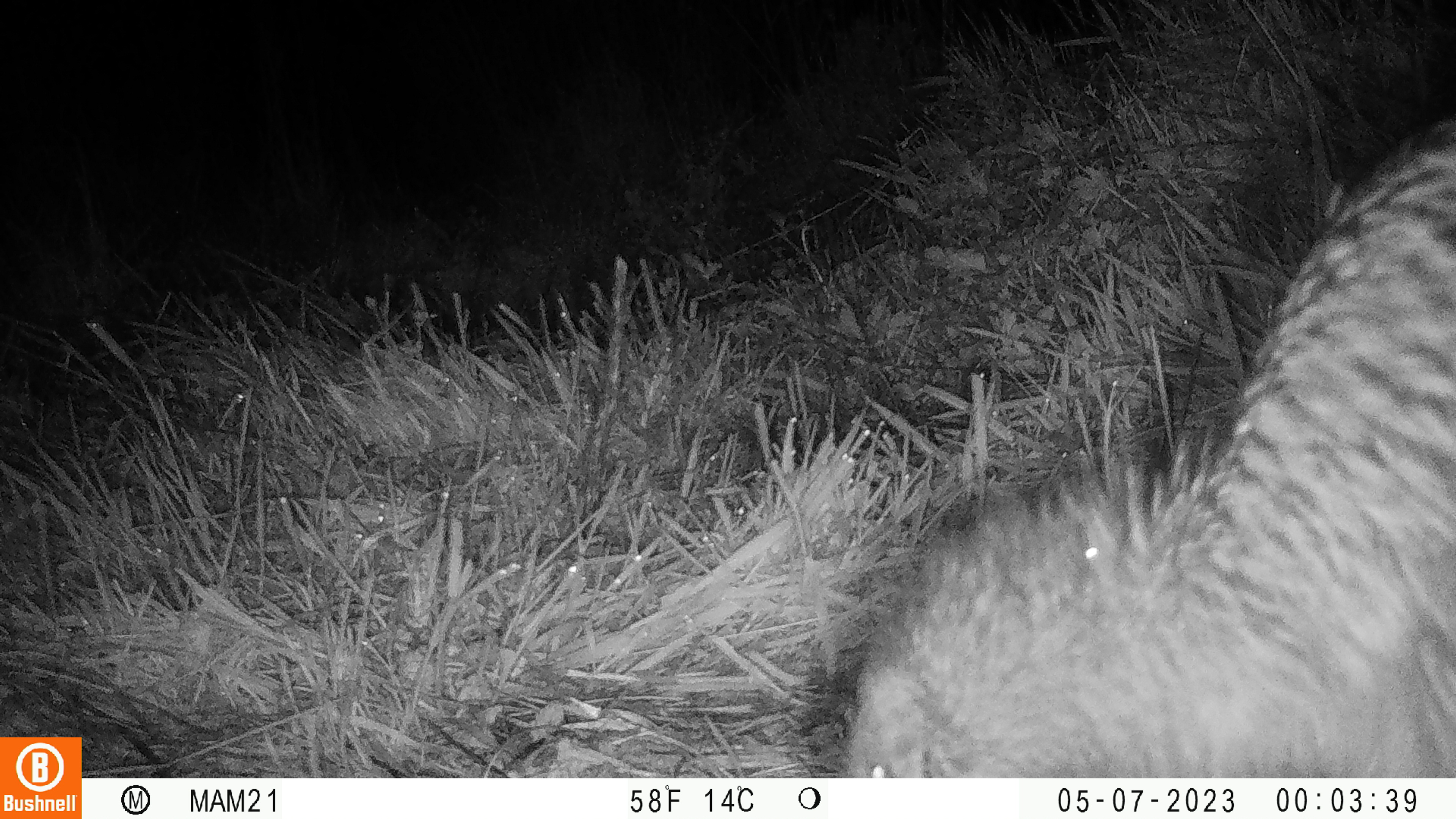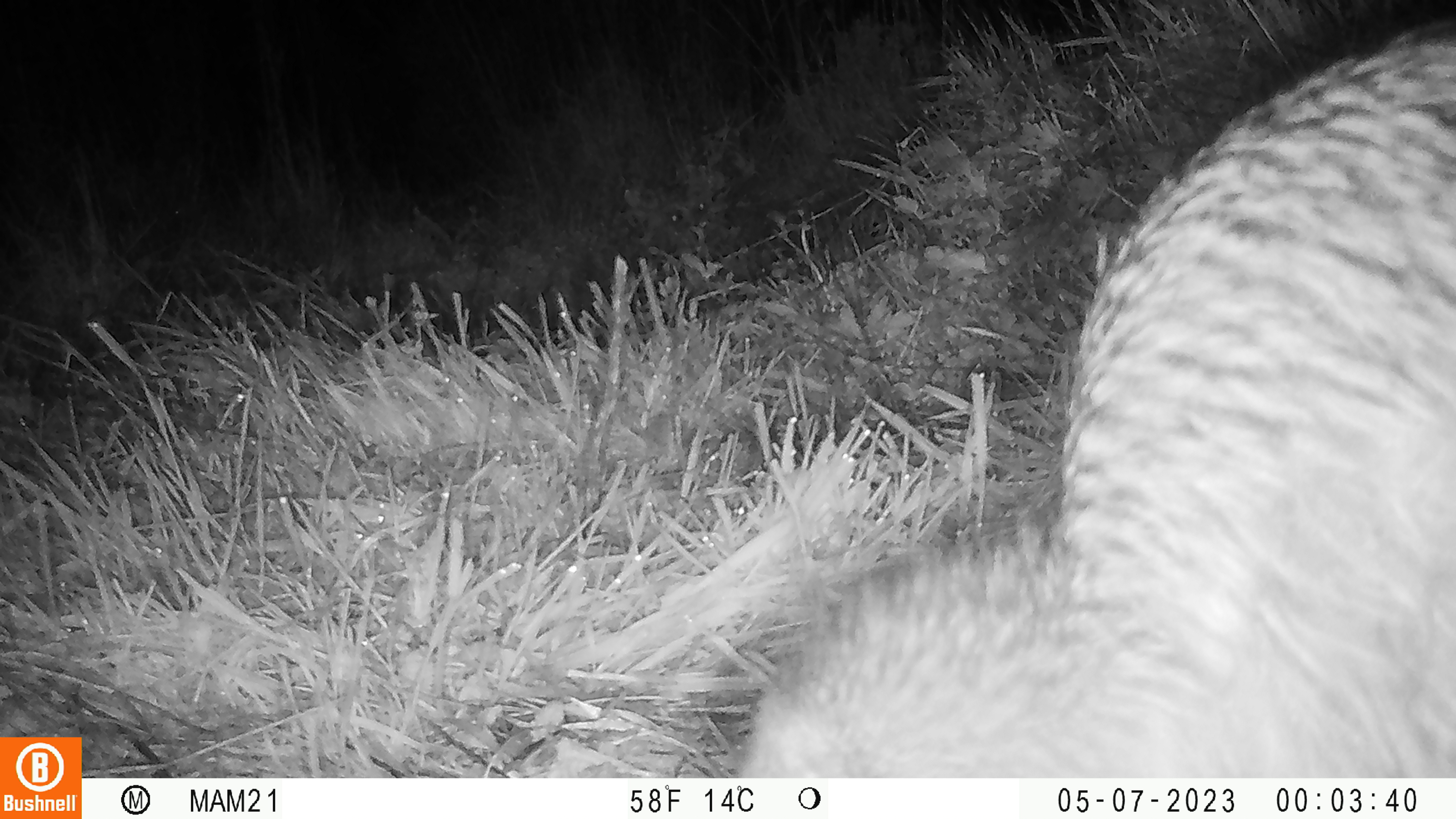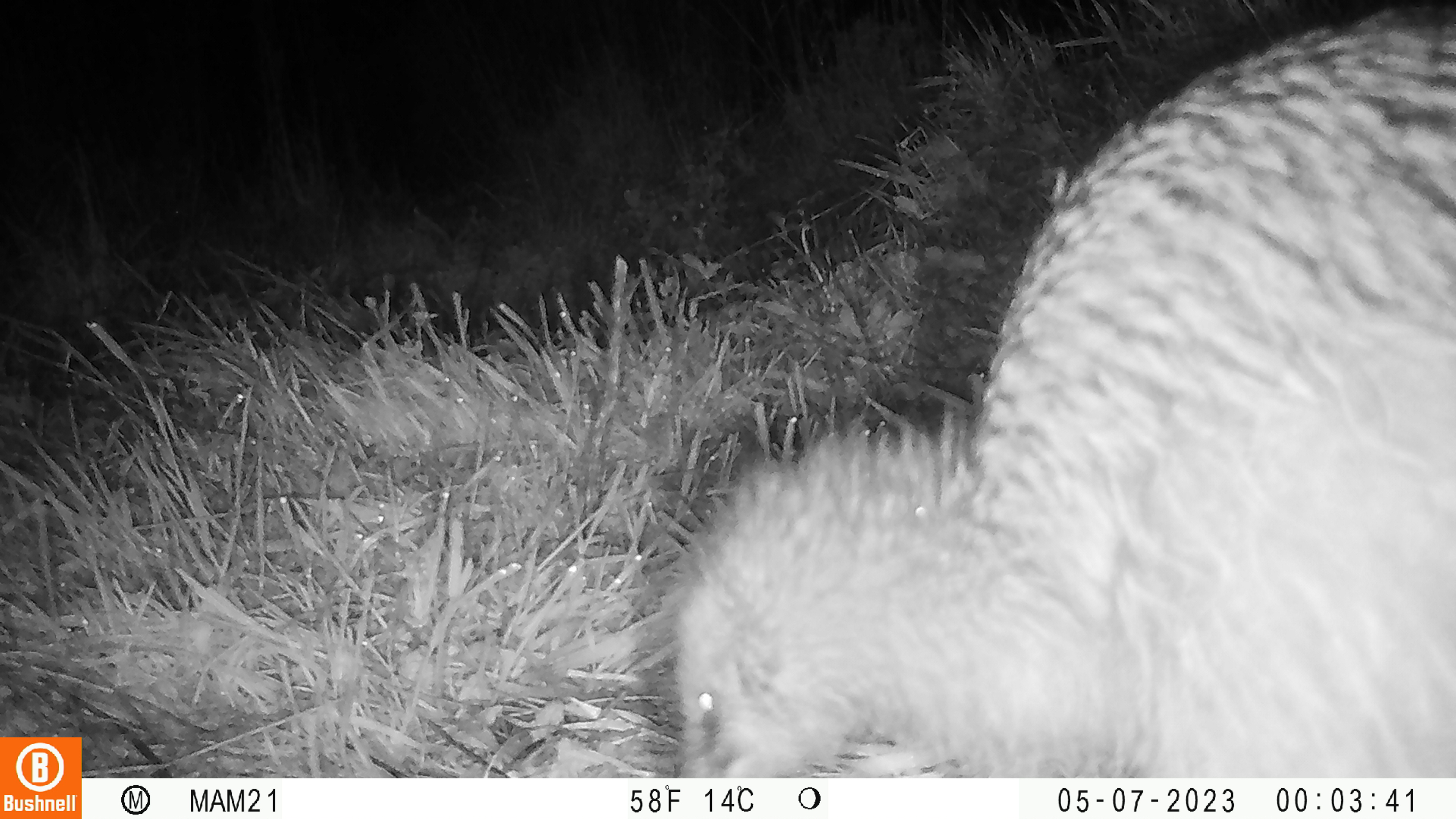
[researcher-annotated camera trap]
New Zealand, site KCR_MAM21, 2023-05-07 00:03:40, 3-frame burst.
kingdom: Animalia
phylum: Chordata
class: Aves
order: Apterygiformes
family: Apterygidae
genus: Apteryx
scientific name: Apteryx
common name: kiwi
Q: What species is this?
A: Kiwi (Apteryx).